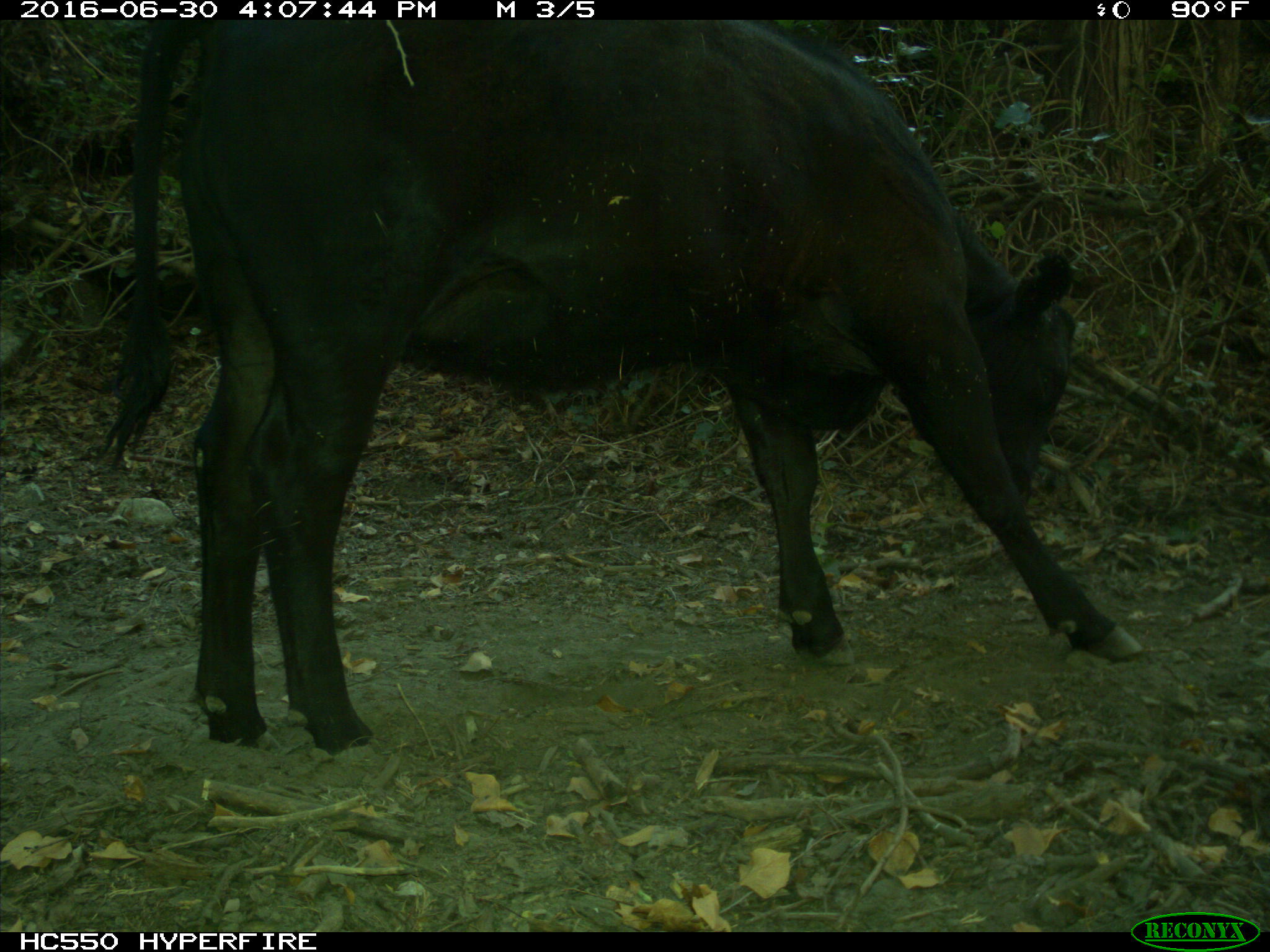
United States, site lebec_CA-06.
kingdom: Animalia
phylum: Chordata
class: Mammalia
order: Artiodactyla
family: Bovidae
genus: Bos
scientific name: Bos taurus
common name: domestic cow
Bos taurus (domestic cow).